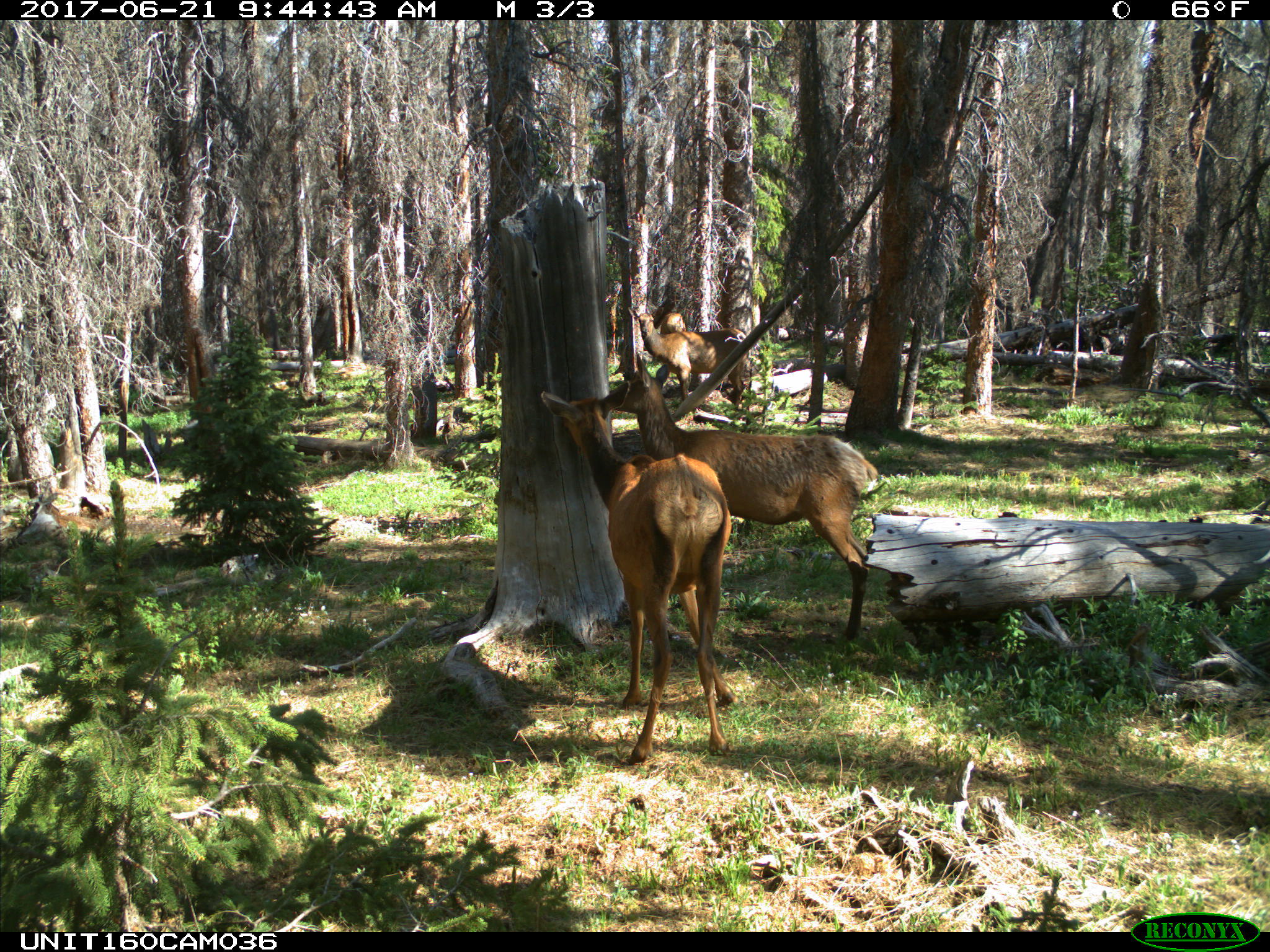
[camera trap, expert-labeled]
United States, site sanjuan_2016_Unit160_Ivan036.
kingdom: Animalia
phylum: Chordata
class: Mammalia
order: Artiodactyla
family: Cervidae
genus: Cervus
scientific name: Cervus elaphus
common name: red deer